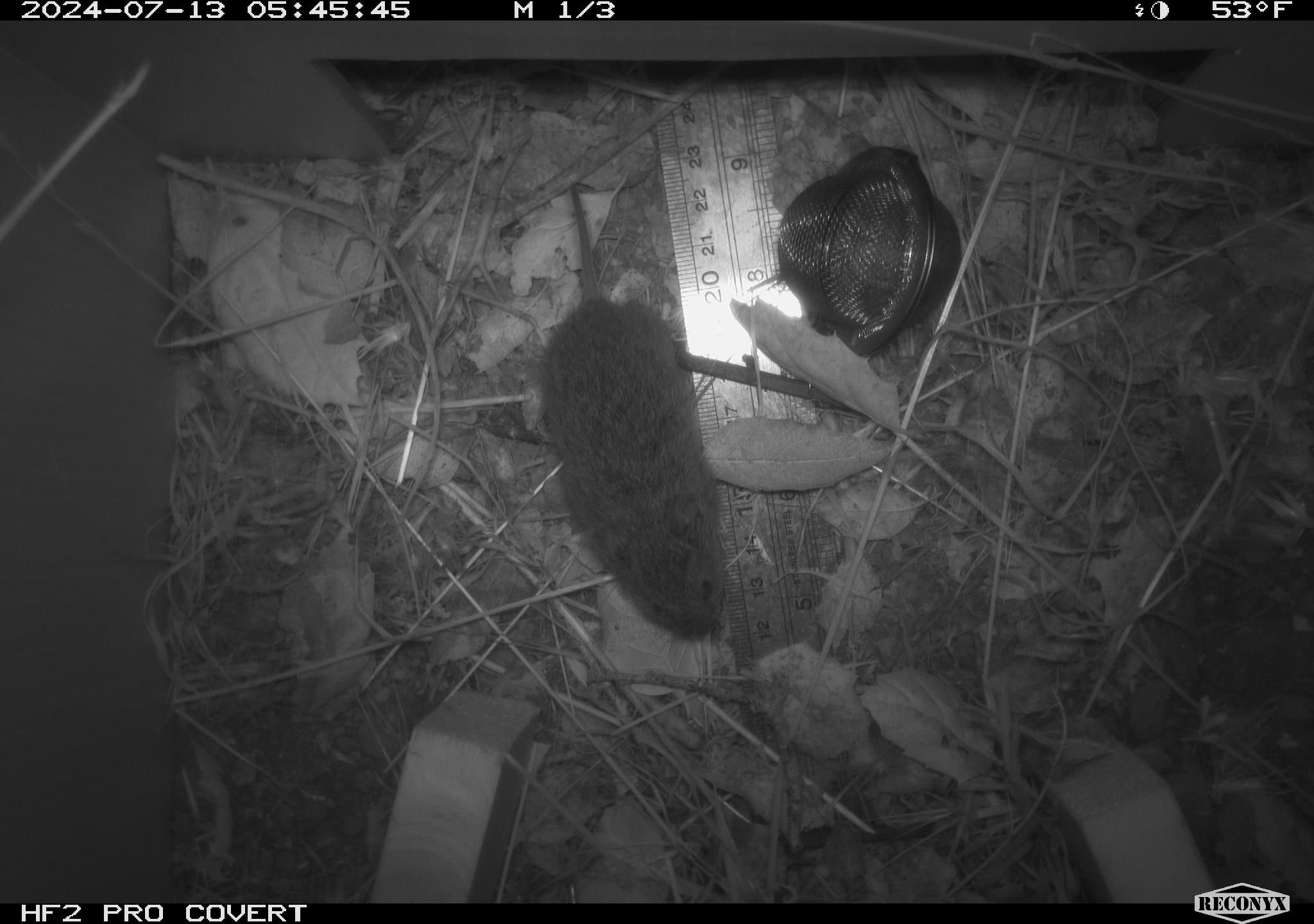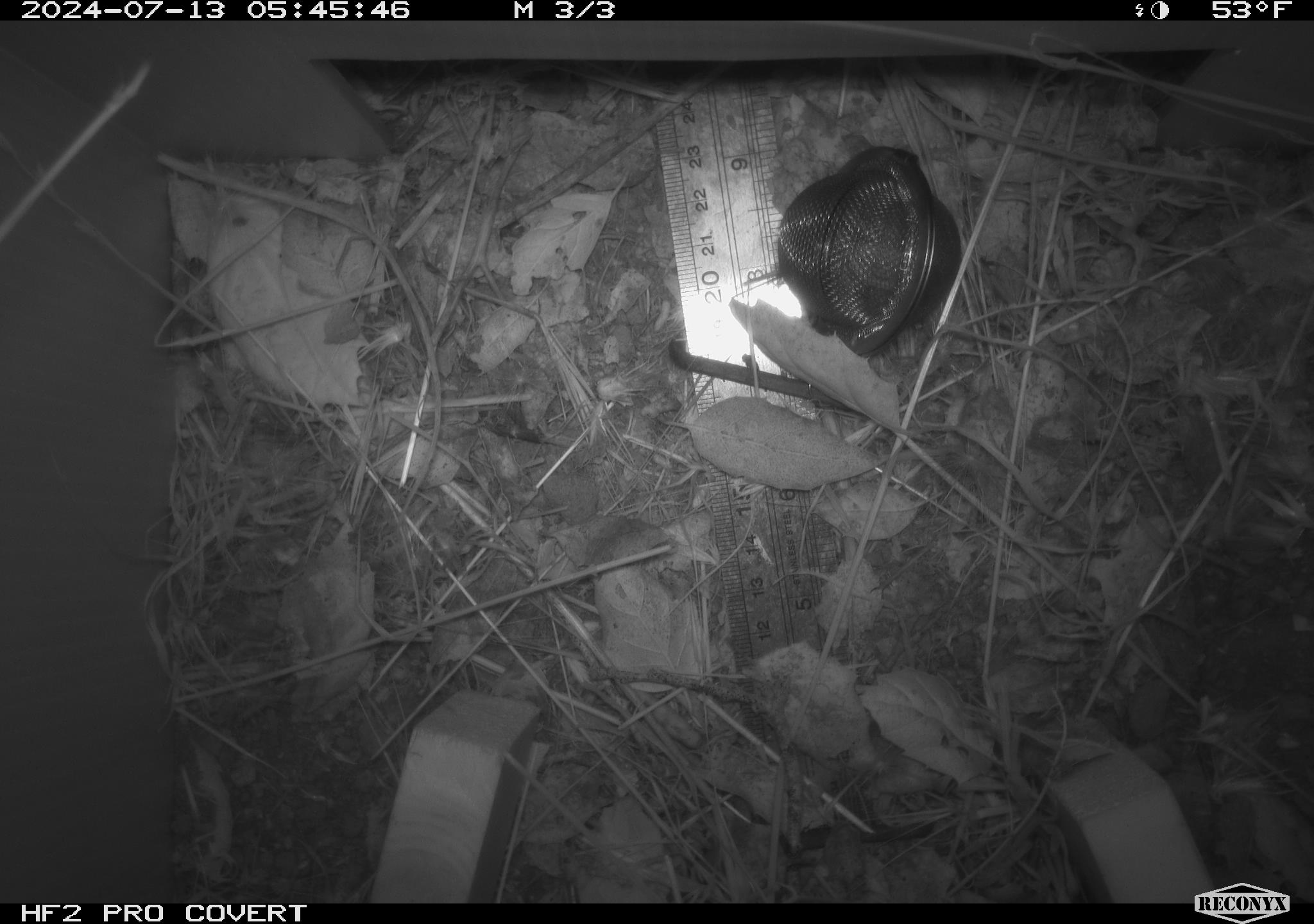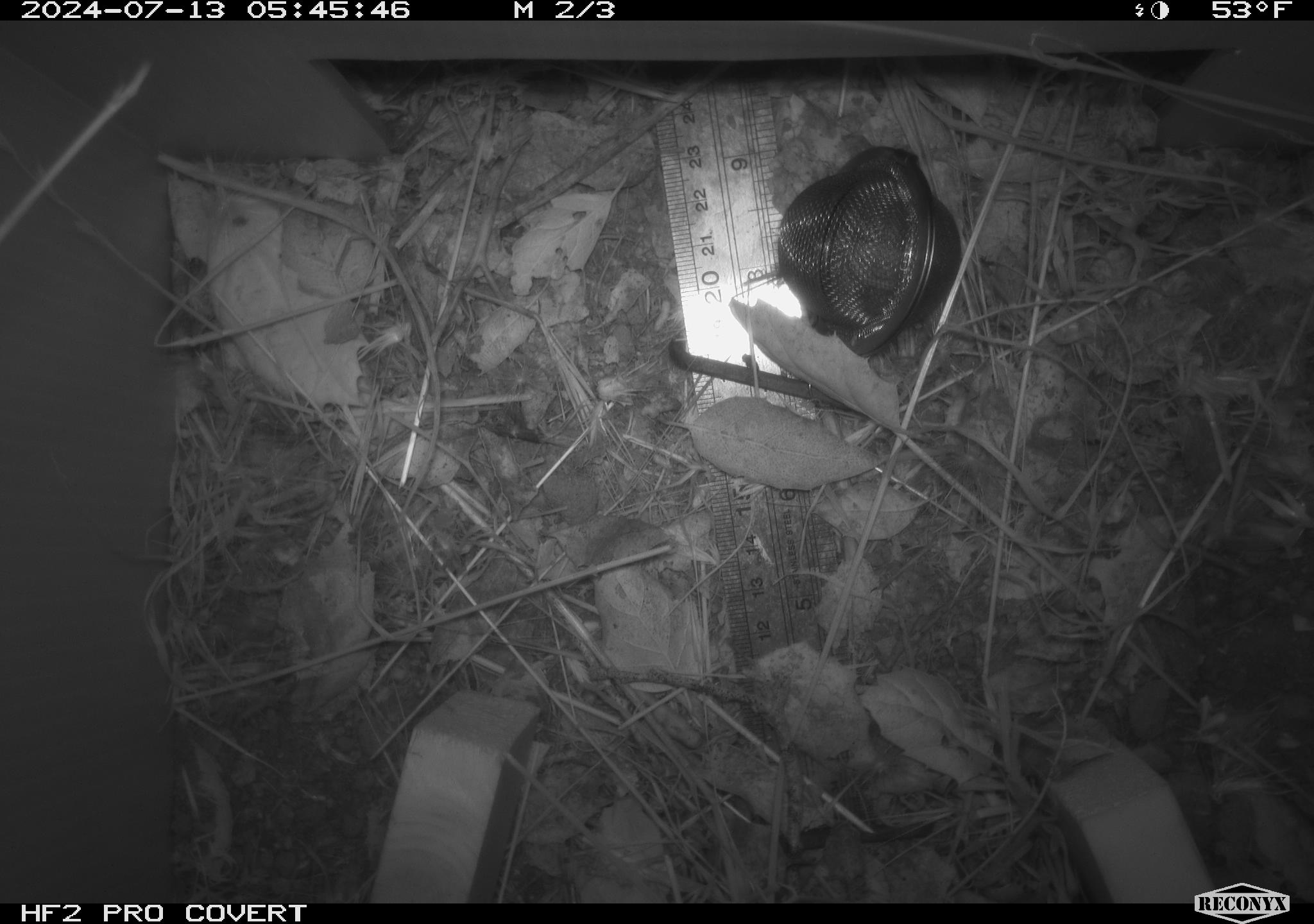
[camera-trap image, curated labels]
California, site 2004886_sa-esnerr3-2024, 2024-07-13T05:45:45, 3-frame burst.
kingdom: Animalia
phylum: Chordata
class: Mammalia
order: Rodentia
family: Cricetidae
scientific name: Cricetidae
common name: hamsters, voles, lemmings, and allies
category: cricetidae family